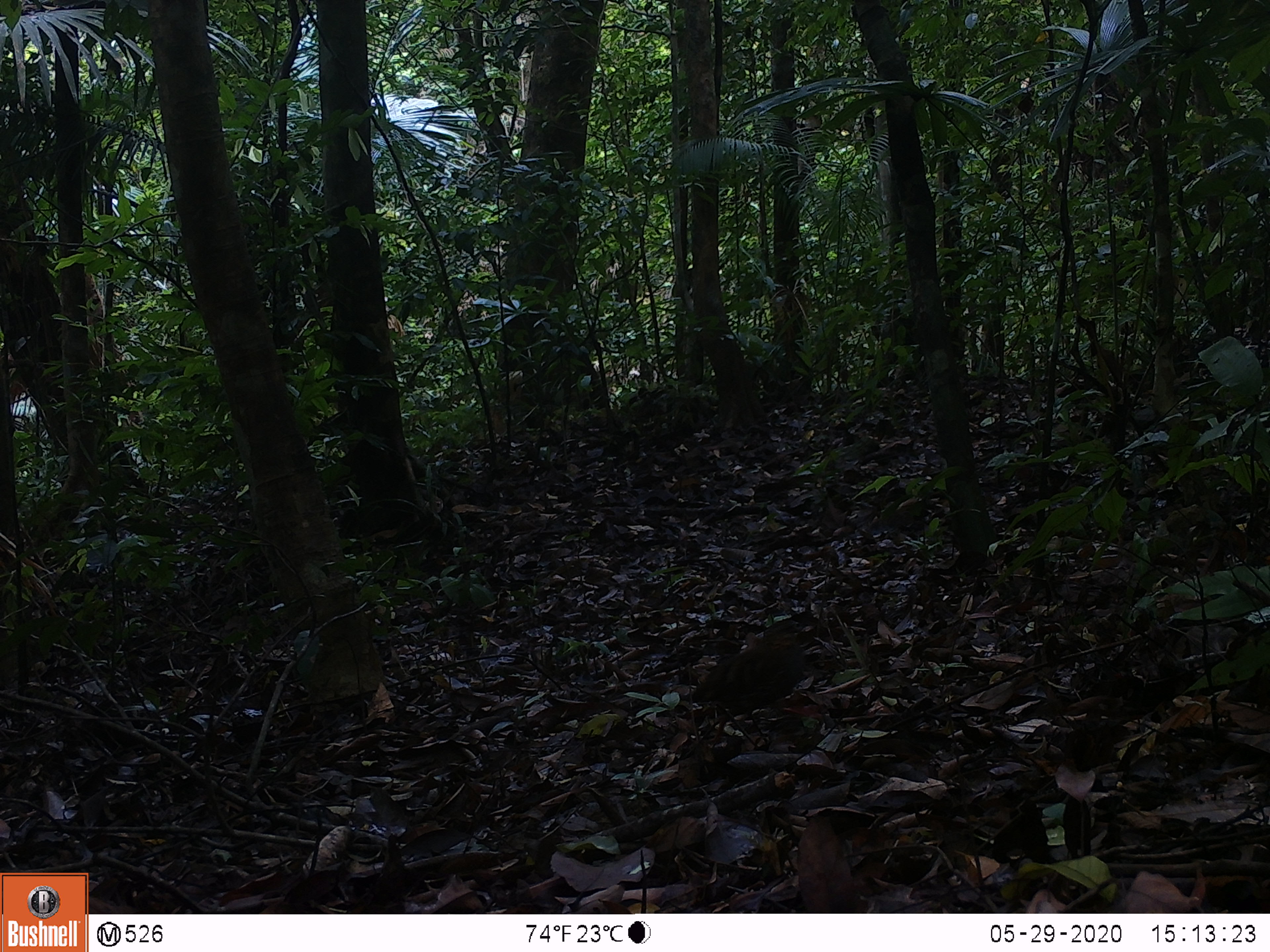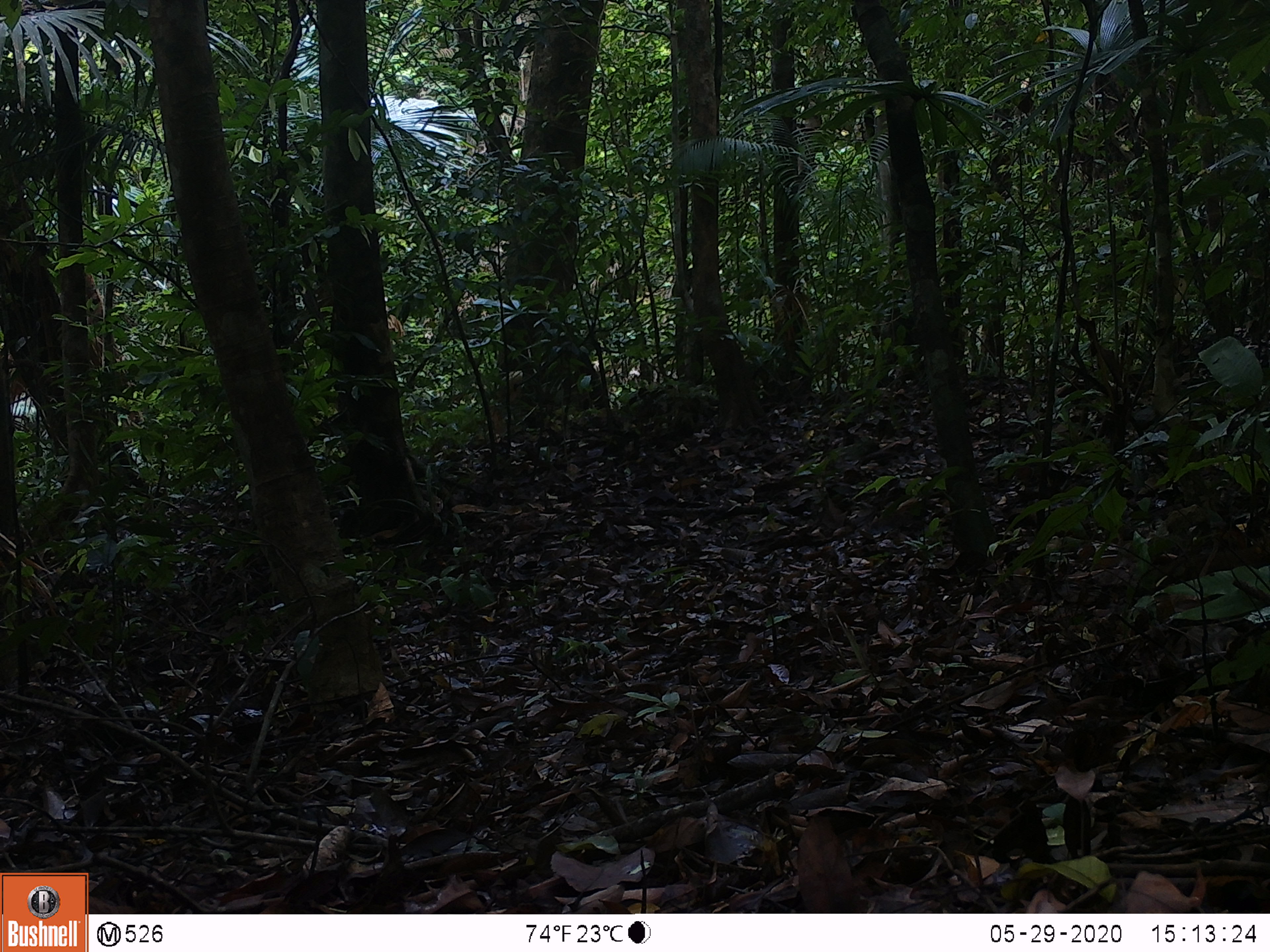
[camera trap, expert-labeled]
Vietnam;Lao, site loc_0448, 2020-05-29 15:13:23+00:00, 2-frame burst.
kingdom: Animalia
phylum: Chordata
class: Aves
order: Galliformes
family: Phasianidae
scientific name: Phasianidae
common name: partridge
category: unidentified partridge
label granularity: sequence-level